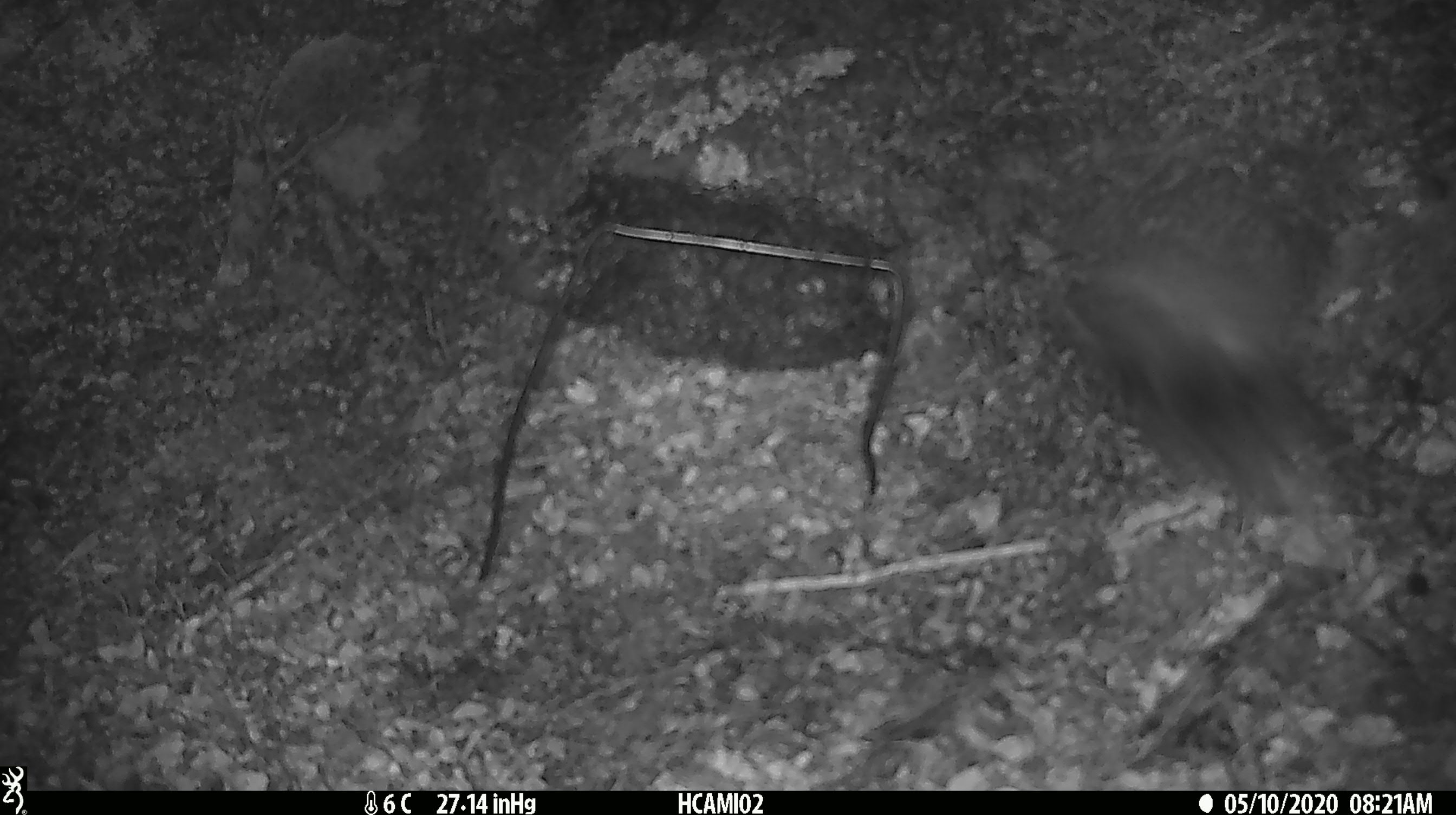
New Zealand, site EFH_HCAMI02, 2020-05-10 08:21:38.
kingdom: Animalia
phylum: Chordata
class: Aves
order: Passeriformes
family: Petroicidae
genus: Petroica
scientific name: Petroica australis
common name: new zealand robin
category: robin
Robin (new zealand robin) (Petroica australis).